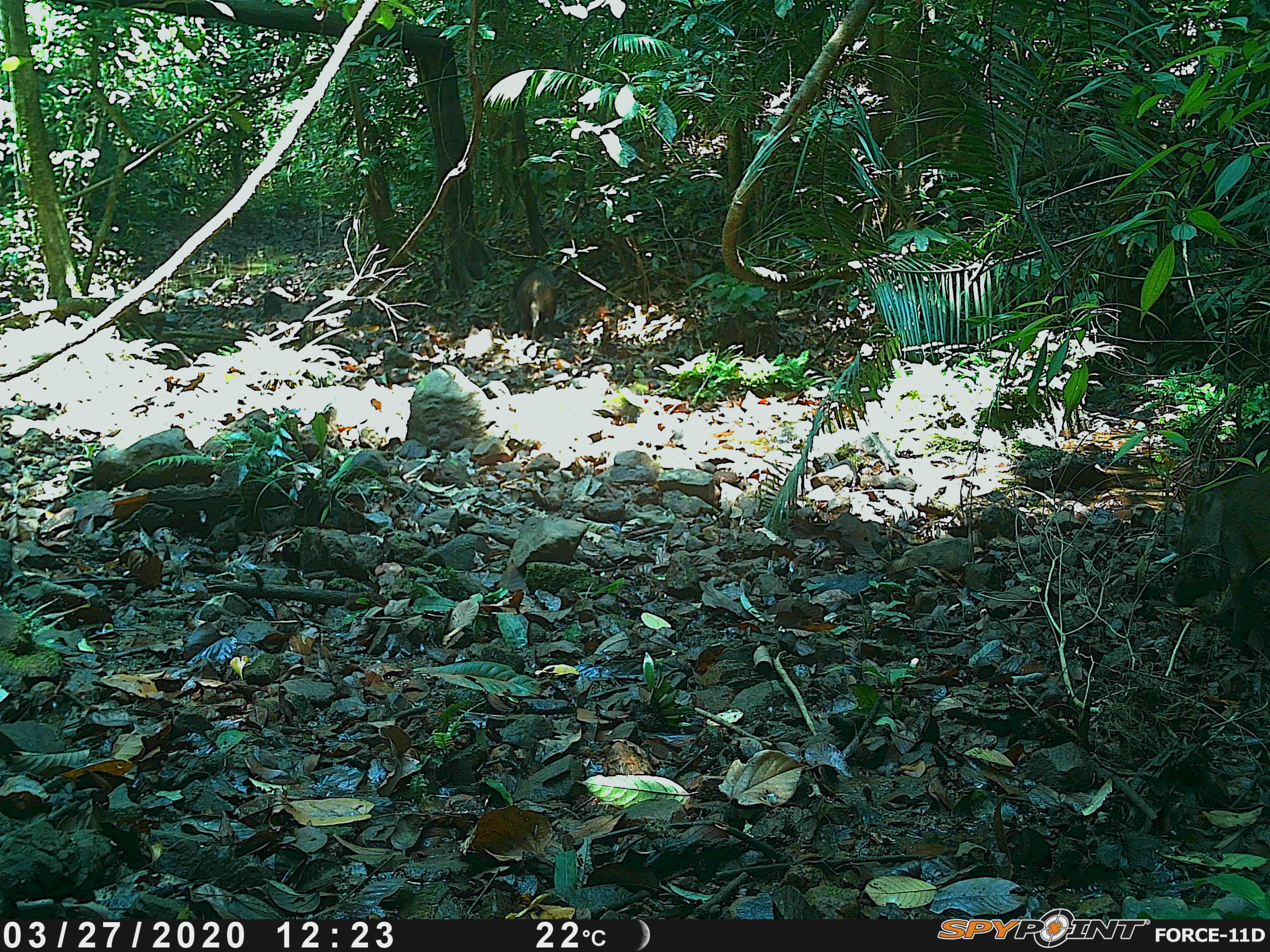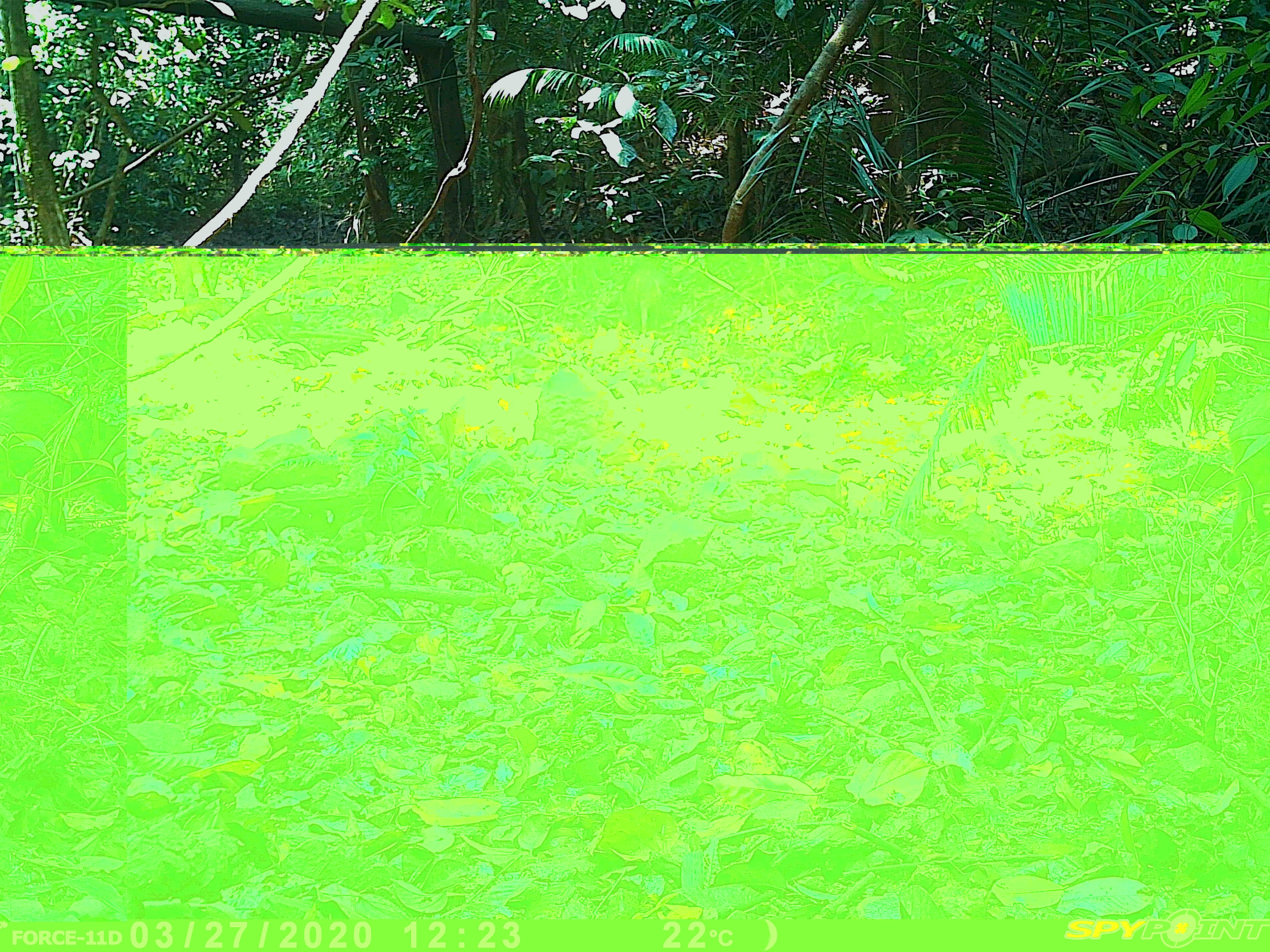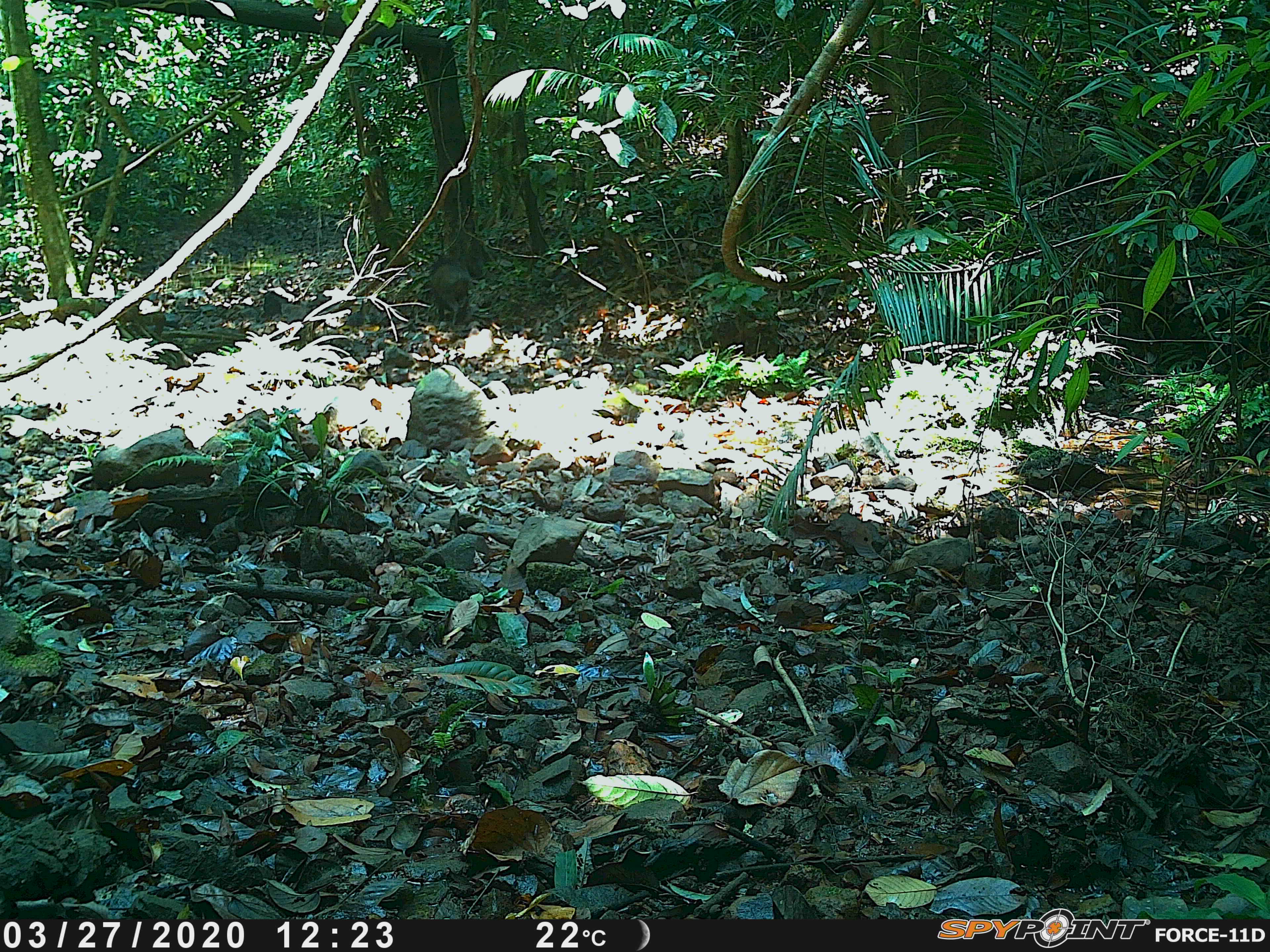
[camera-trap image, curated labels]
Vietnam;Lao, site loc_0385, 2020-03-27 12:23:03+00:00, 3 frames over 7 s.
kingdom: Animalia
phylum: Chordata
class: Mammalia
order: Artiodactyla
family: Suidae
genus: Sus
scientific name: Sus scrofa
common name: eurasian wild pig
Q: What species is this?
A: Eurasian wild pig (Sus scrofa).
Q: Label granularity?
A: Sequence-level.